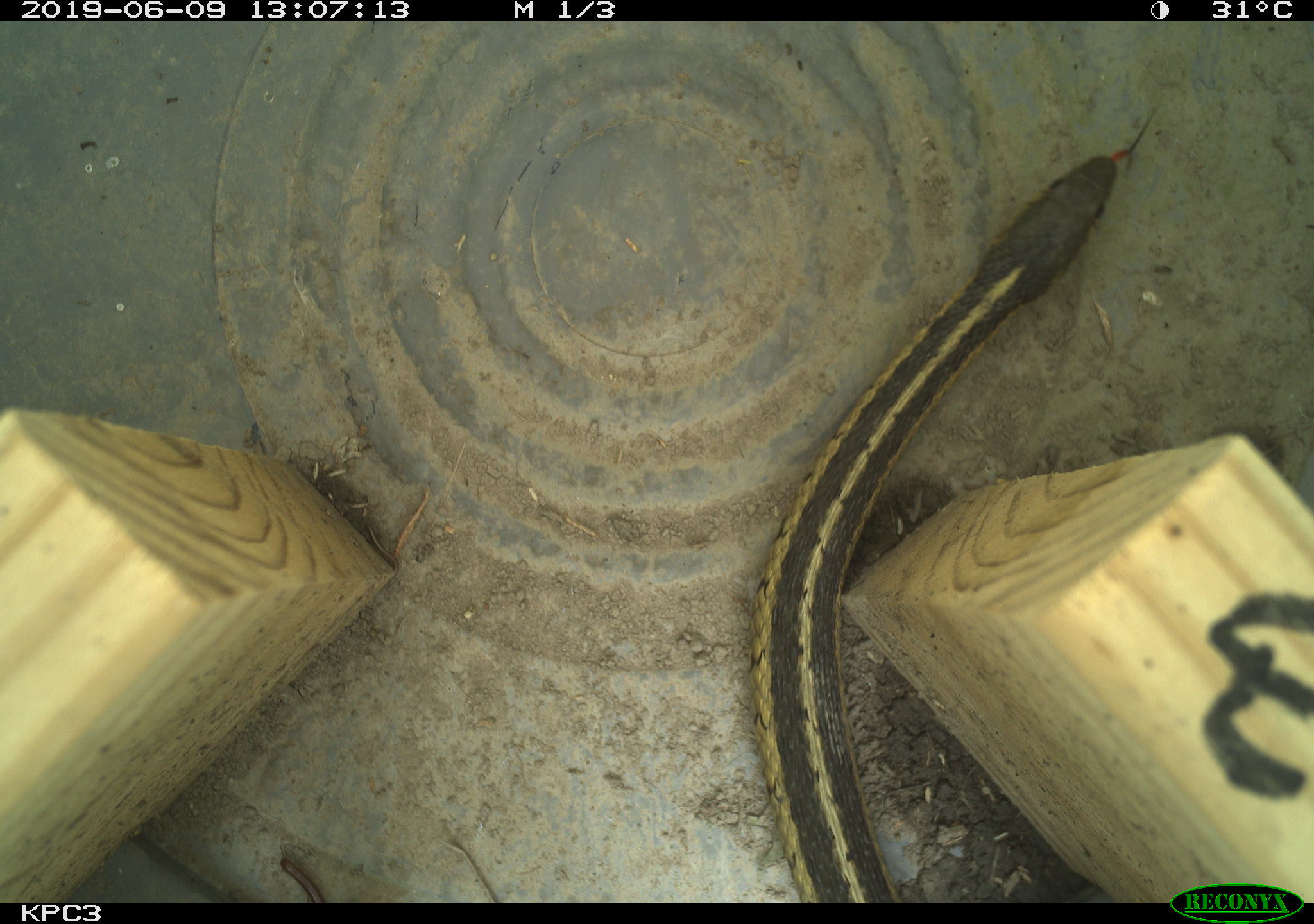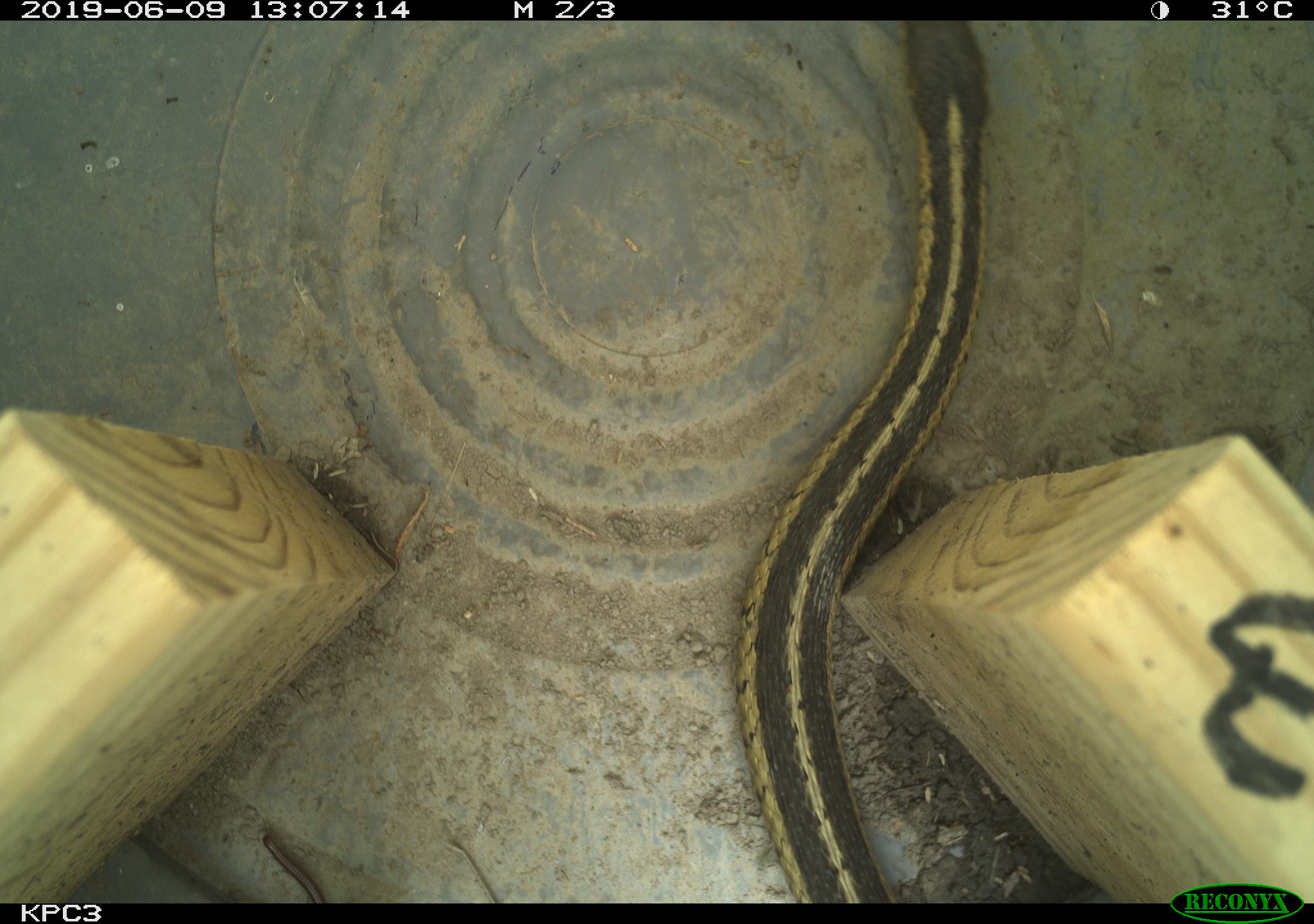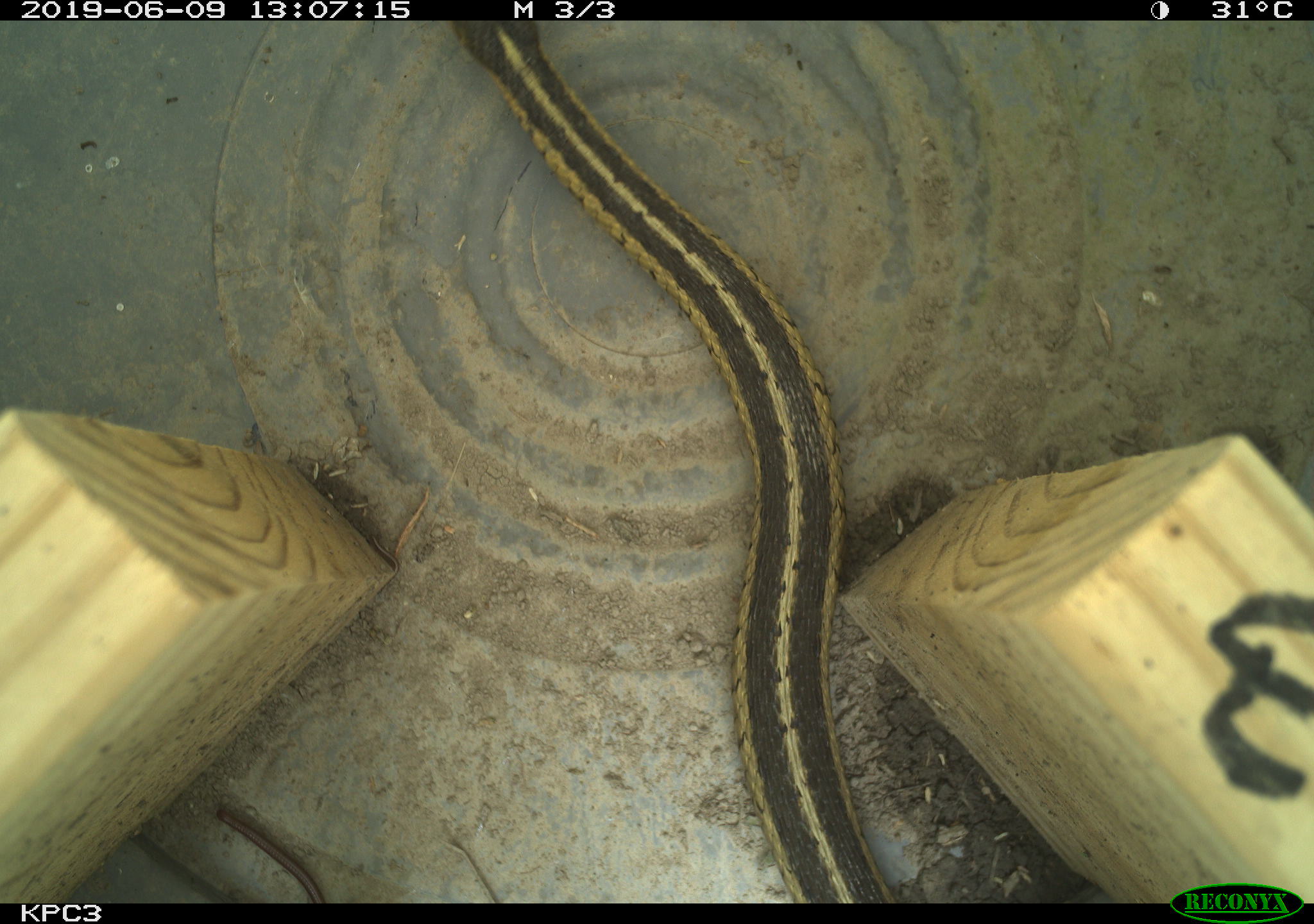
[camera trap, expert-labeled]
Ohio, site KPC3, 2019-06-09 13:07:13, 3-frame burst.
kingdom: Animalia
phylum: Chordata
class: Reptilia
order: Squamata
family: Colubridae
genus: Thamnophis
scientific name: Thamnophis sirtalis sirtalis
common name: eastern gartersnake